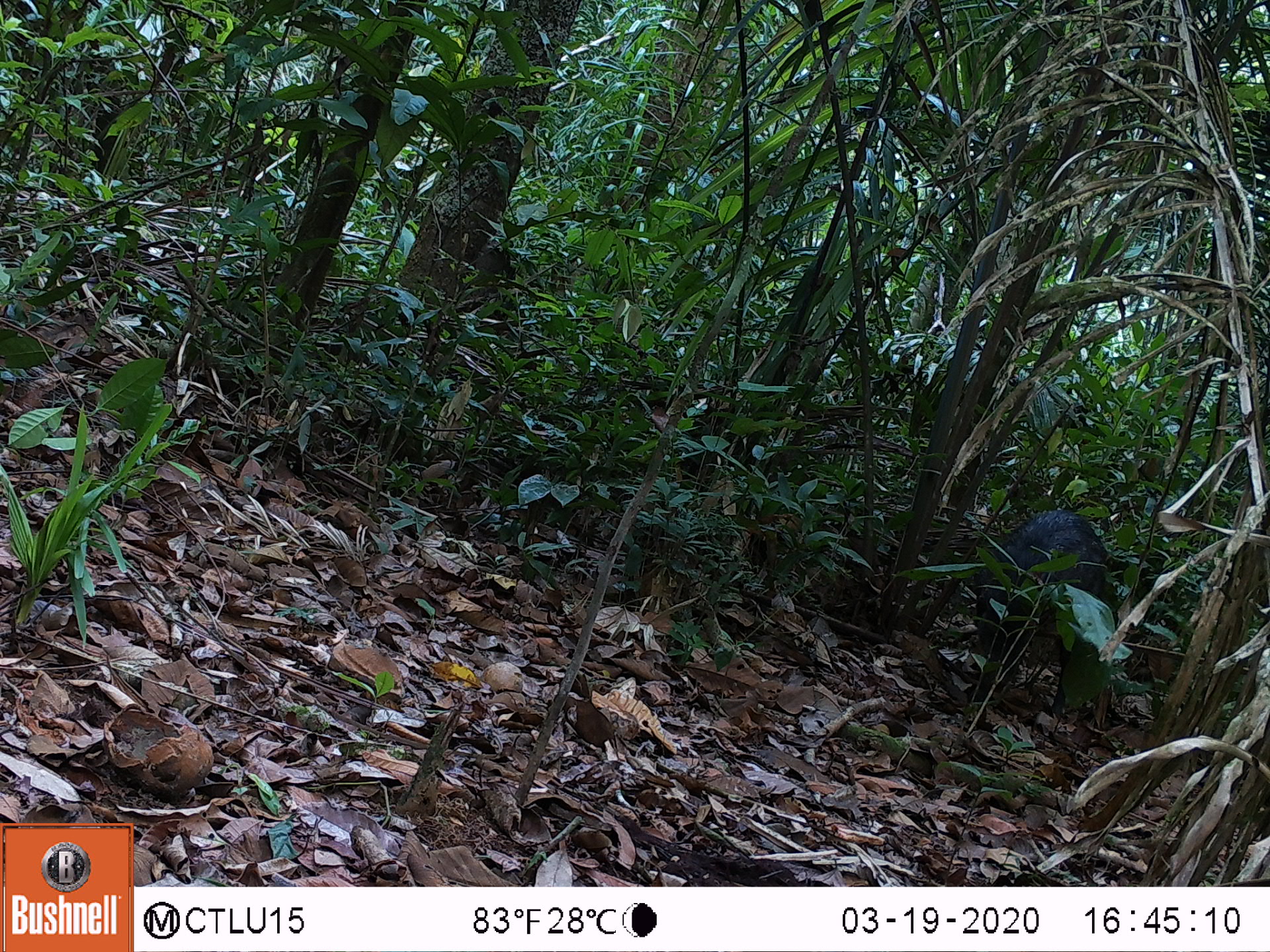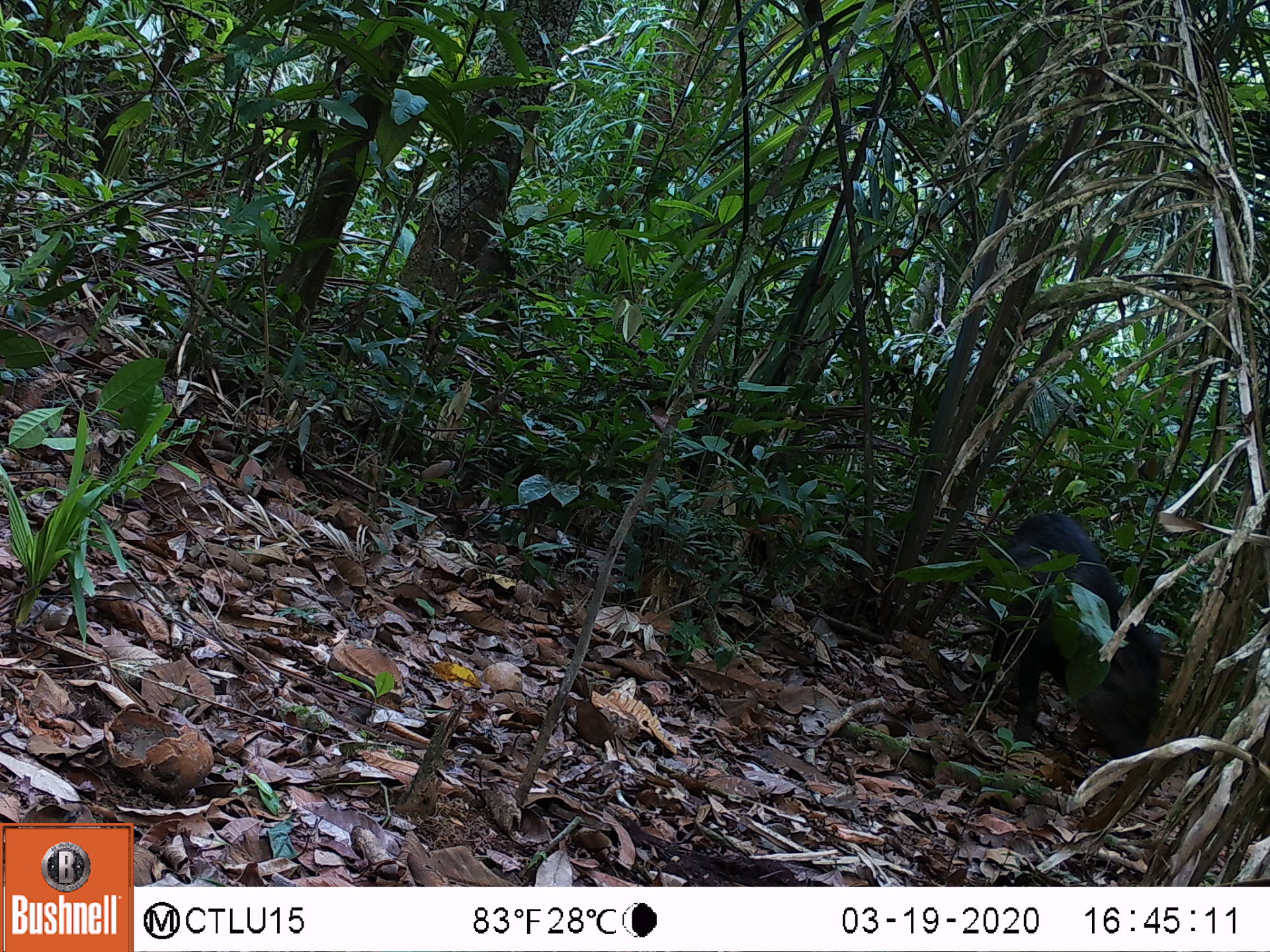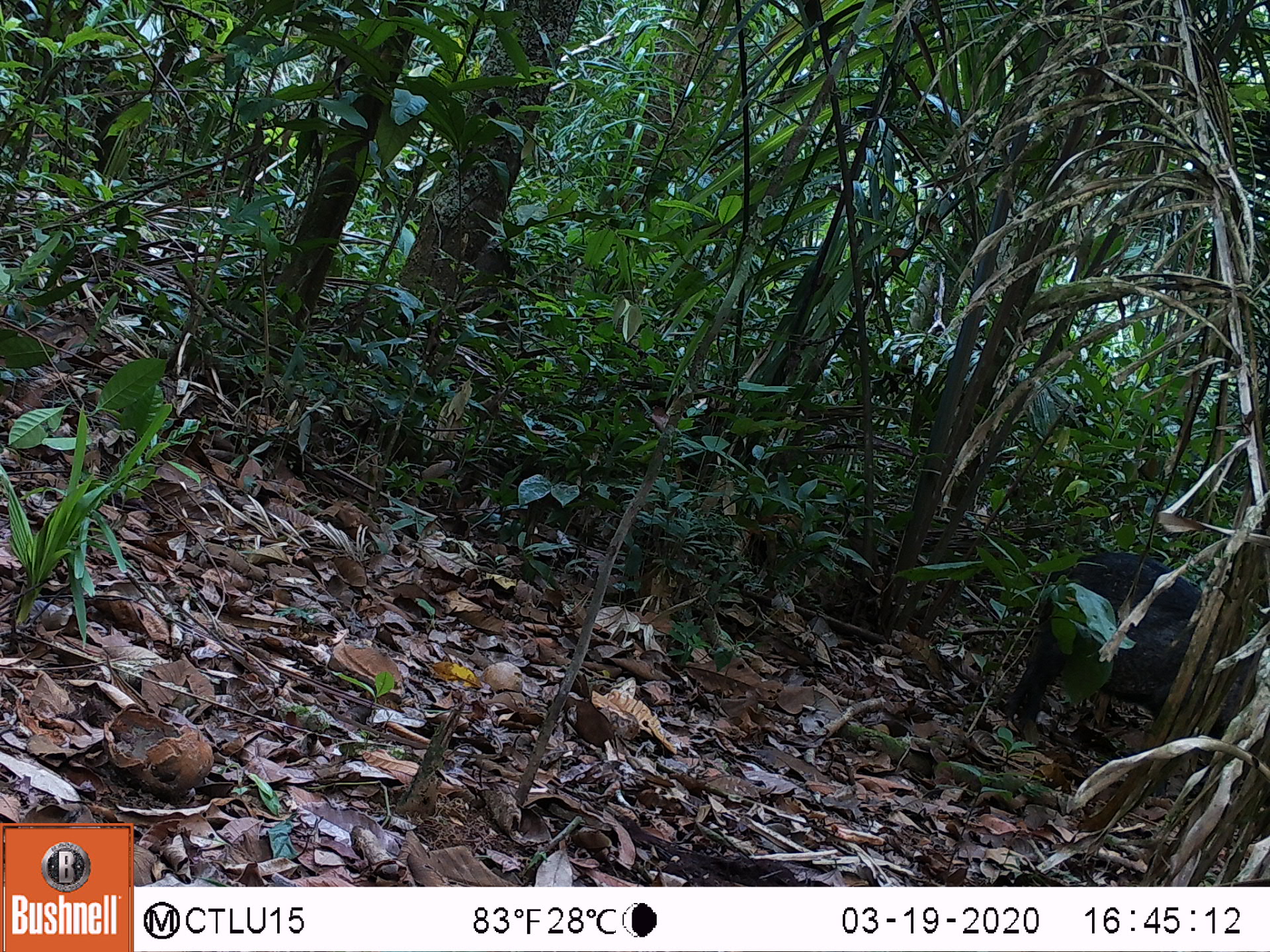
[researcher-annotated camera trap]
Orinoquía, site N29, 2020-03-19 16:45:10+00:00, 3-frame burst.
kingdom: Animalia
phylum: Chordata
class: Mammalia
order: Artiodactyla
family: Tayassuidae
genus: Tayassu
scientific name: Tayassu pecari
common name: white-lipped peccary